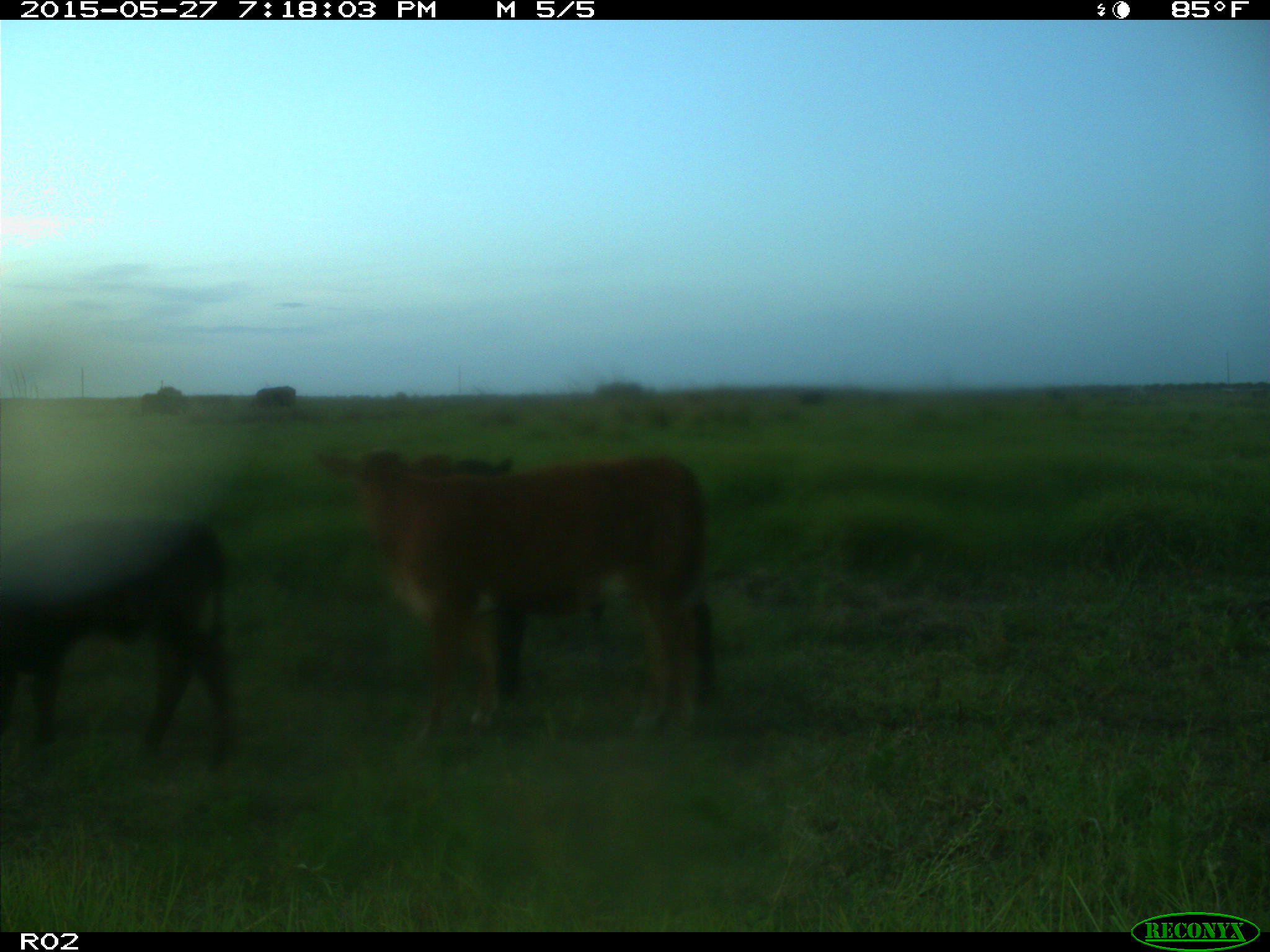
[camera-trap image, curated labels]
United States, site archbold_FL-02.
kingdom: Animalia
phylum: Chordata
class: Mammalia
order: Artiodactyla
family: Bovidae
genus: Bos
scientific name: Bos taurus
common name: domestic cow